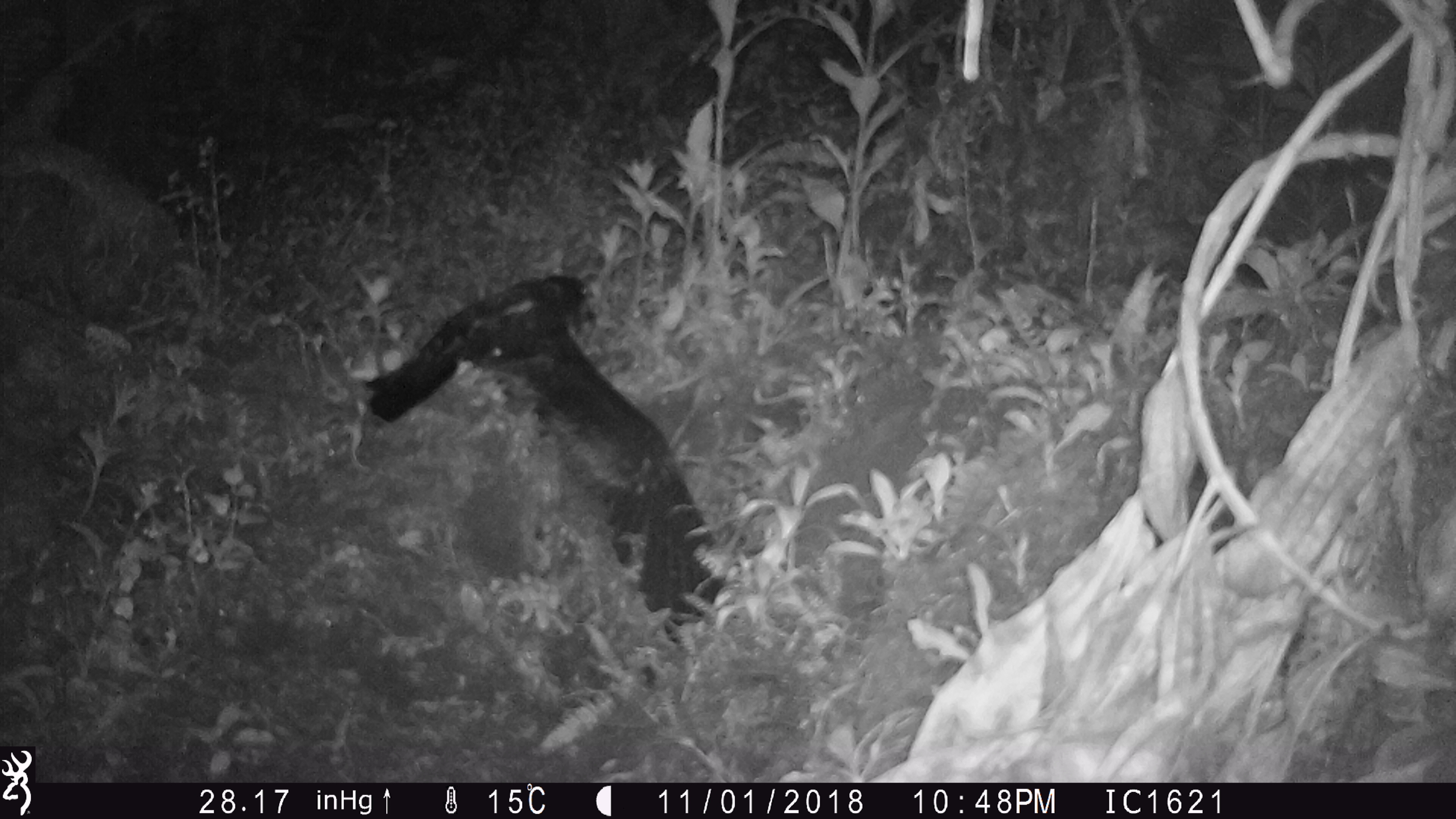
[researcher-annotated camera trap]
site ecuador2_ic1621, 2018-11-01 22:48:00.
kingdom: Animalia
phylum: Chordata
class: Aves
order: Procellariiformes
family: Procellariidae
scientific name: Procellariidae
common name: petrel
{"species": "petrel (Procellariidae)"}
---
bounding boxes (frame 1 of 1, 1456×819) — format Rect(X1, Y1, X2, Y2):
petrel: Rect(349, 265, 733, 654)